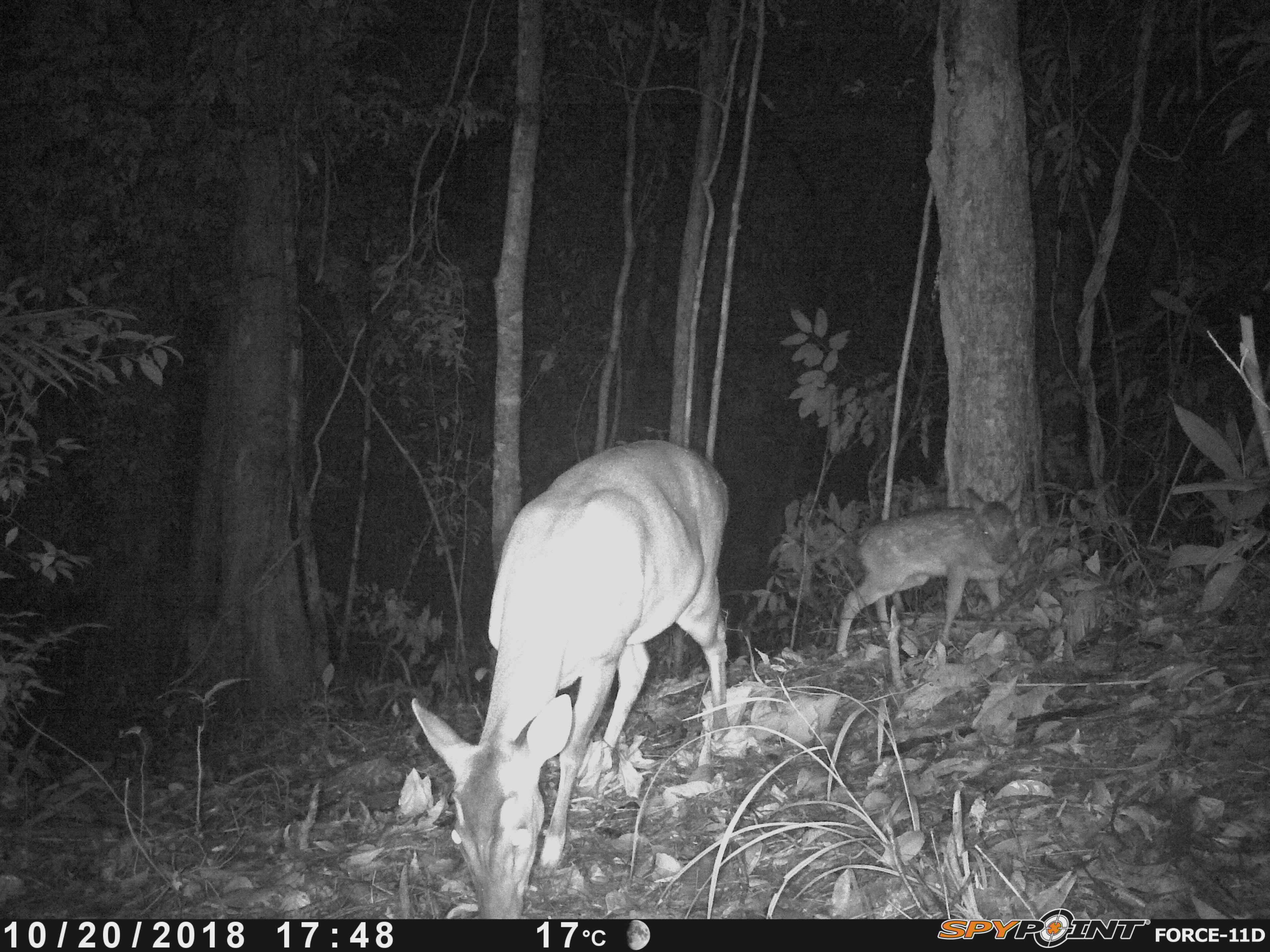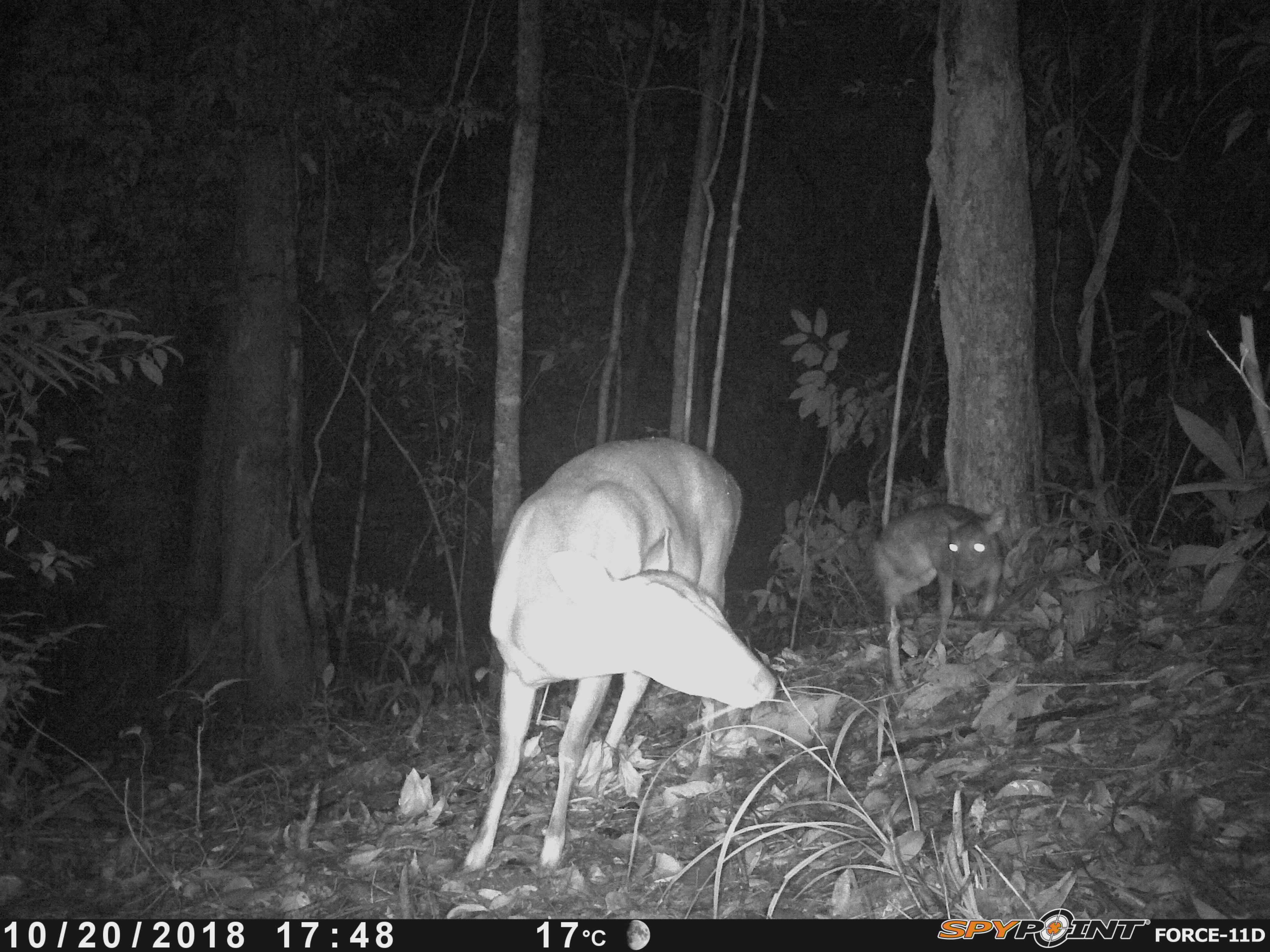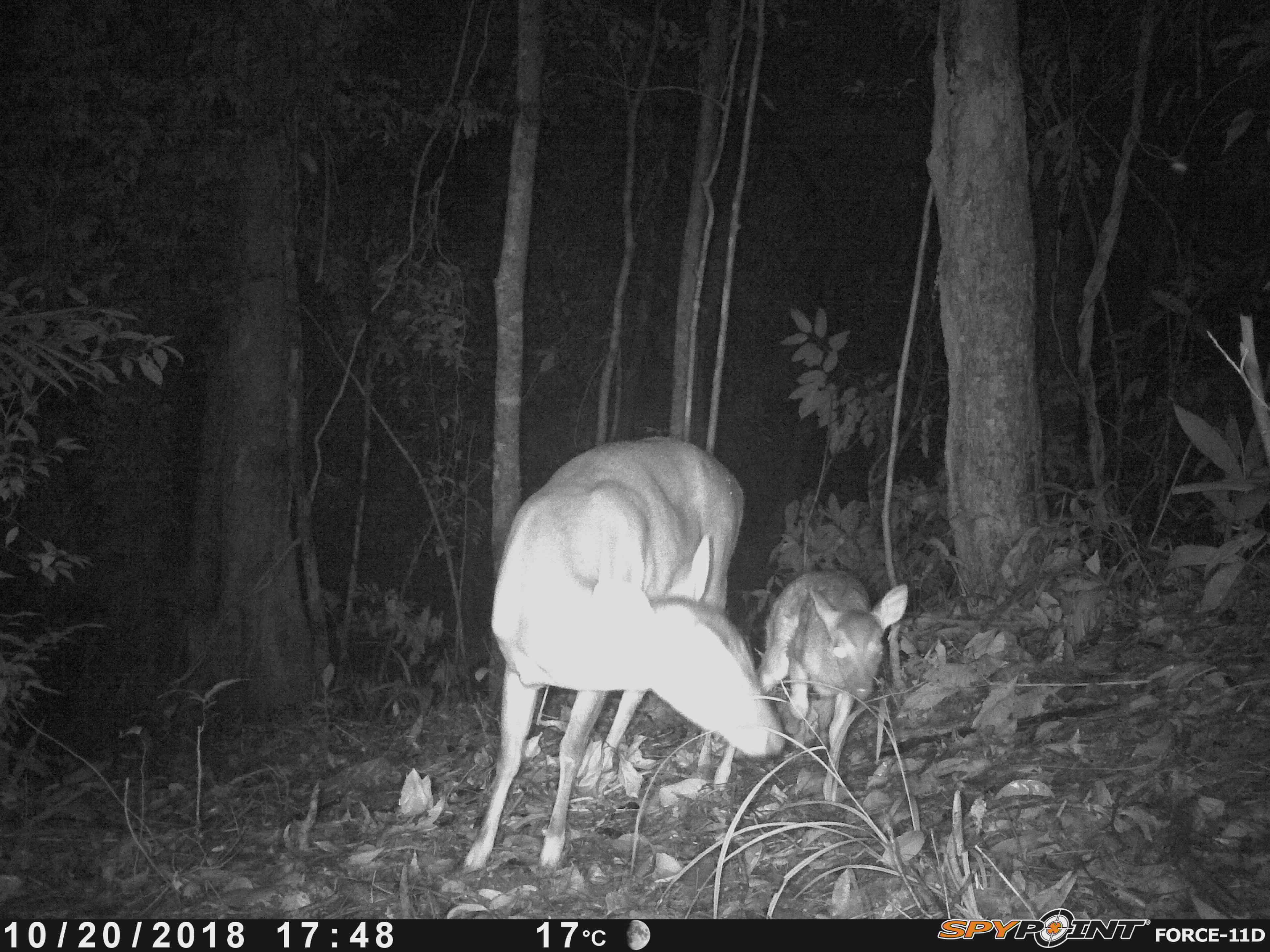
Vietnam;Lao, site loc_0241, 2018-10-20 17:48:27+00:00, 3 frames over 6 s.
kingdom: Animalia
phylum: Chordata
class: Mammalia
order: Artiodactyla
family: Cervidae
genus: Muntiacus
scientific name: Muntiacus vuquangensis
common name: large-antlered muntjac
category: large antlered muntjac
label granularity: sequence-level